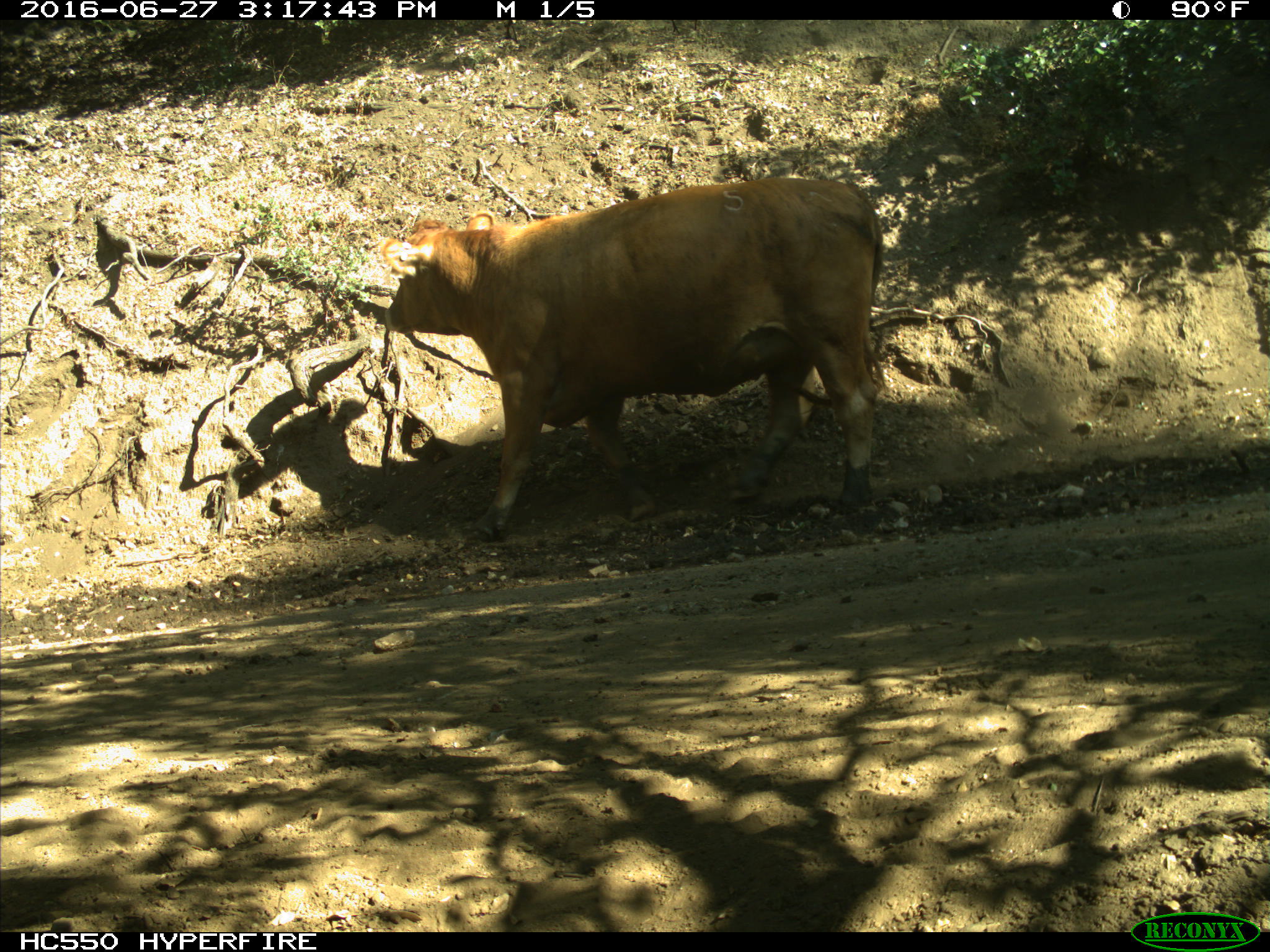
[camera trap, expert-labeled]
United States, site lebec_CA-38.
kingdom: Animalia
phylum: Chordata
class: Mammalia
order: Artiodactyla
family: Bovidae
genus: Bos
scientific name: Bos taurus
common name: domestic cow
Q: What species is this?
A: Bos taurus (domestic cow).